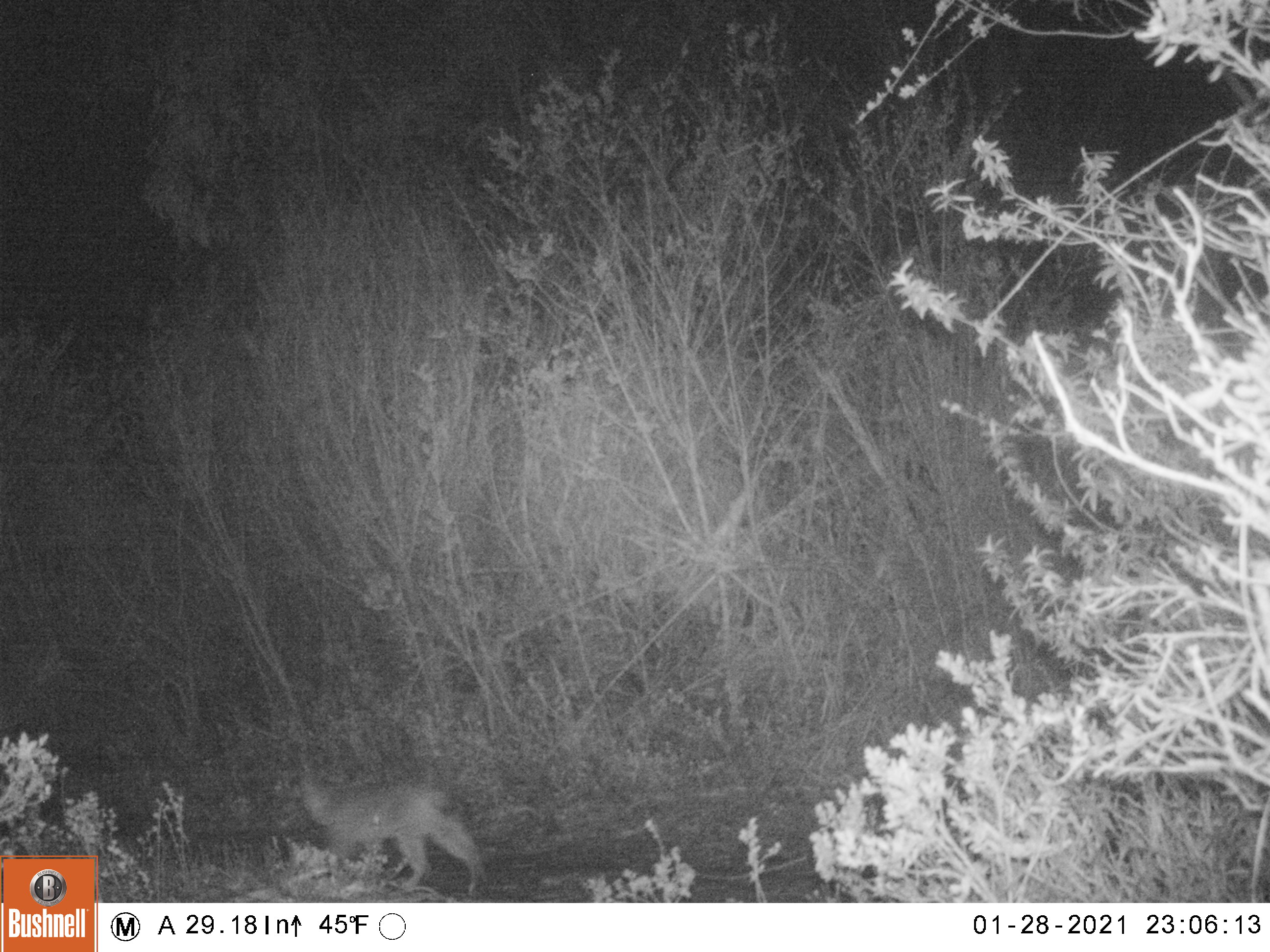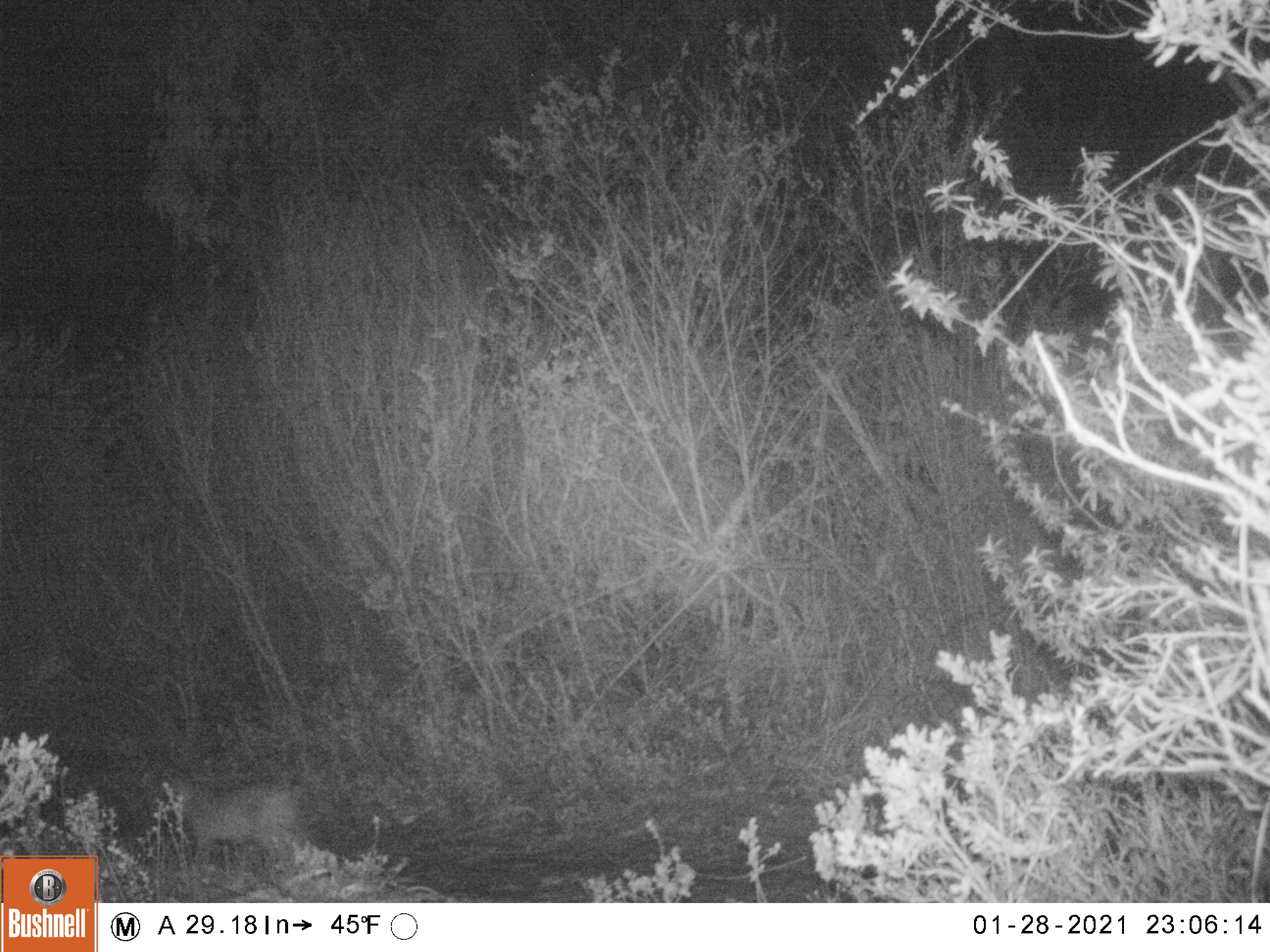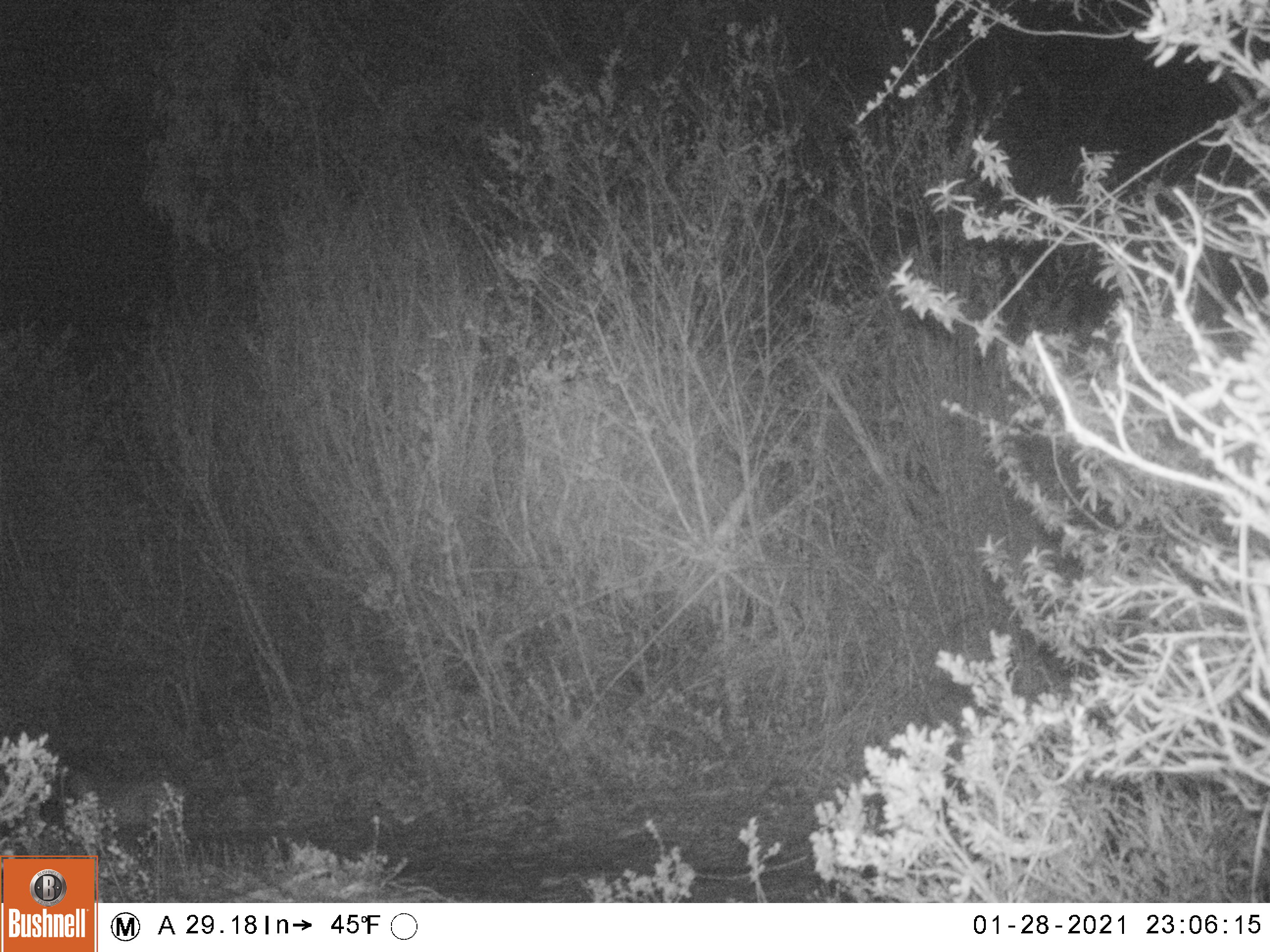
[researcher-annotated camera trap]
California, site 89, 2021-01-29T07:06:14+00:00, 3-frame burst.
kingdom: Animalia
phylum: Chordata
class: Mammalia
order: Carnivora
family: Felidae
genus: Lynx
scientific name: Lynx rufus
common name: bobcat